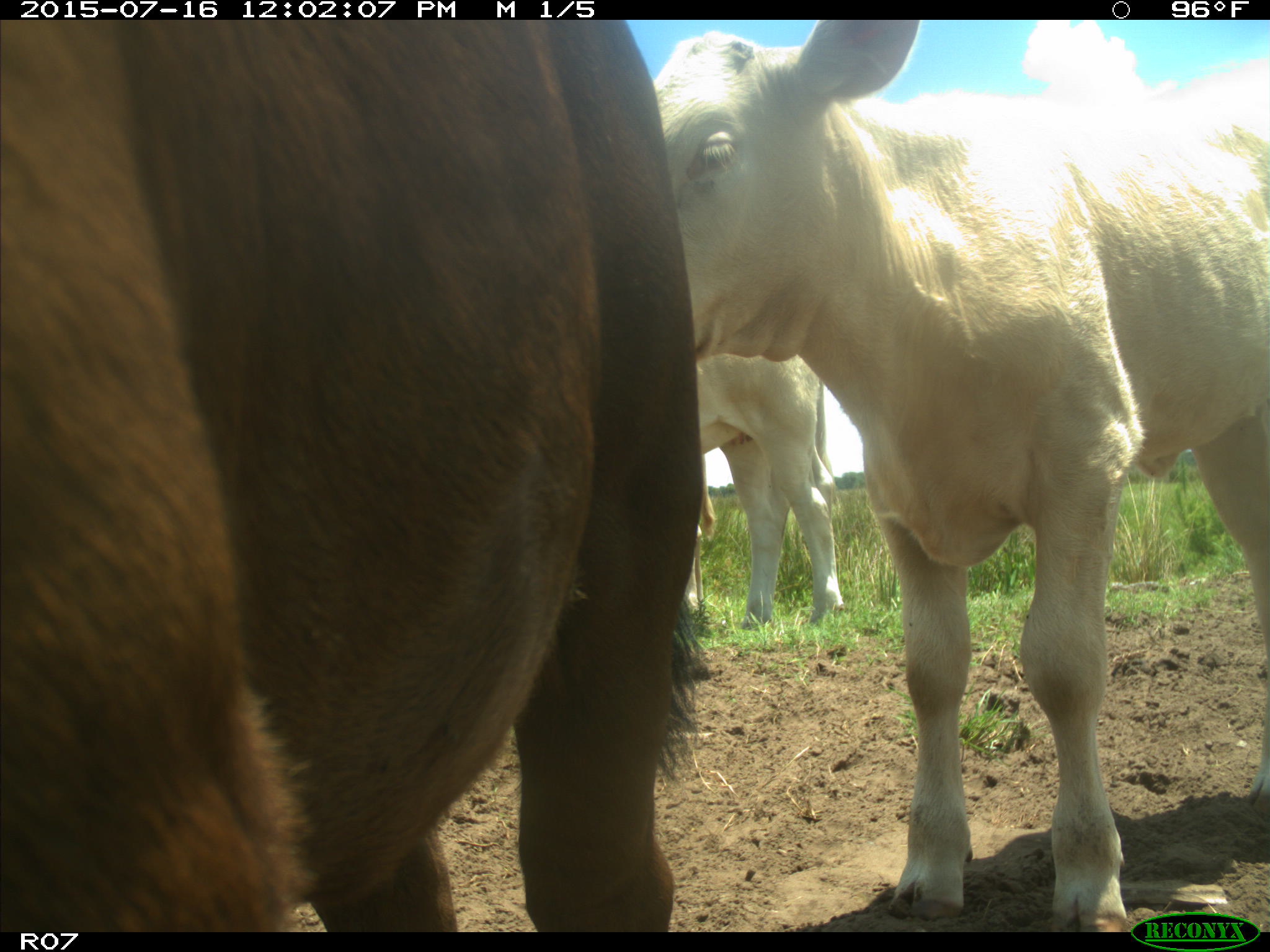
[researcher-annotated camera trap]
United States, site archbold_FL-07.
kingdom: Animalia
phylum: Chordata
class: Mammalia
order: Artiodactyla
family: Bovidae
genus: Bos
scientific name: Bos taurus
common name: domestic cow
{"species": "Bos taurus (domestic cow)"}